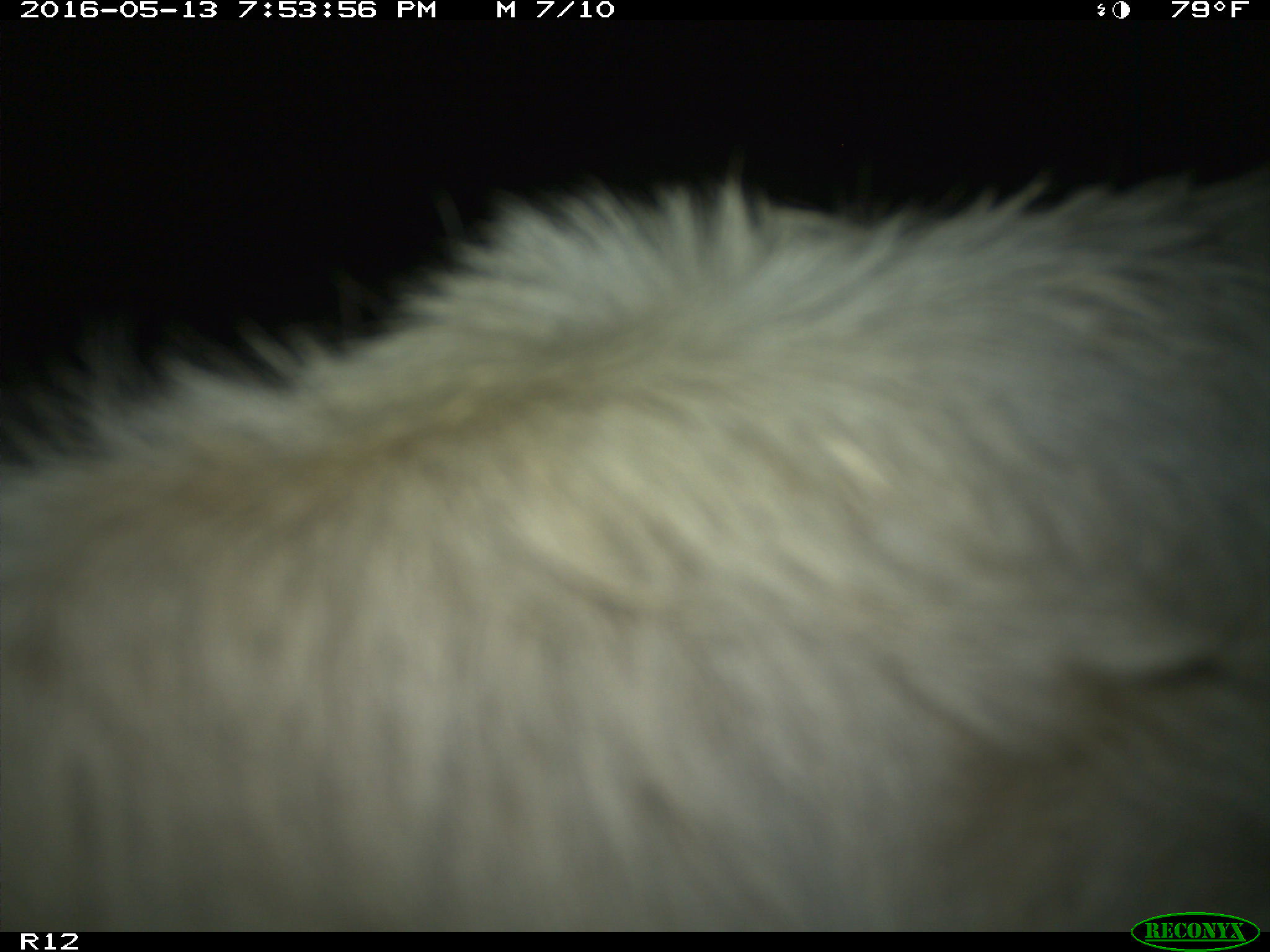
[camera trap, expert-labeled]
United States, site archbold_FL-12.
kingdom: Animalia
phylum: Chordata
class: Mammalia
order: Artiodactyla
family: Bovidae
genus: Bos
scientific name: Bos taurus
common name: domestic cow